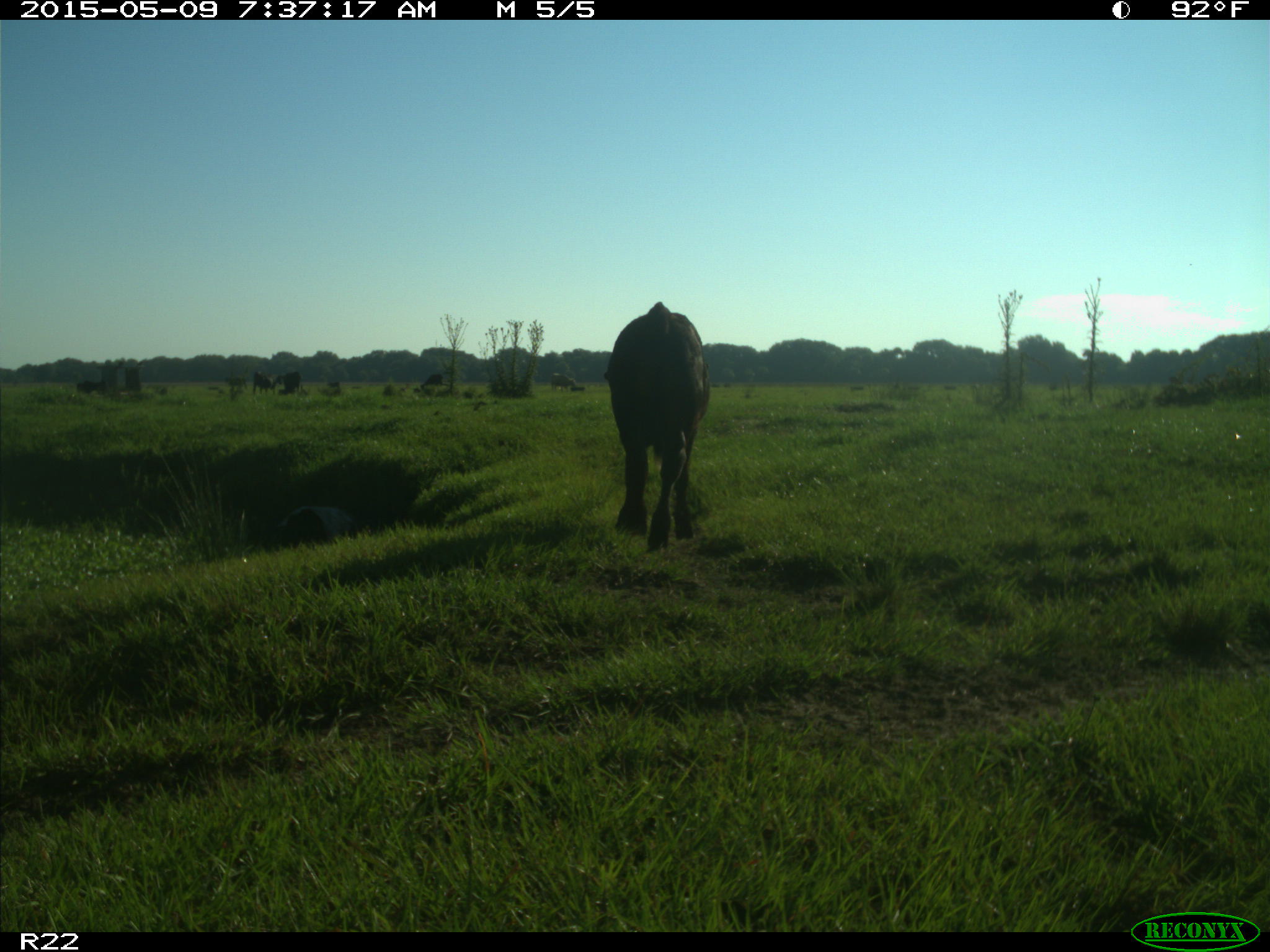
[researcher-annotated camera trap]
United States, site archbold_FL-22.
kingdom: Animalia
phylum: Chordata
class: Mammalia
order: Artiodactyla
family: Bovidae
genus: Bos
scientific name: Bos taurus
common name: domestic cow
Bos taurus (domestic cow).